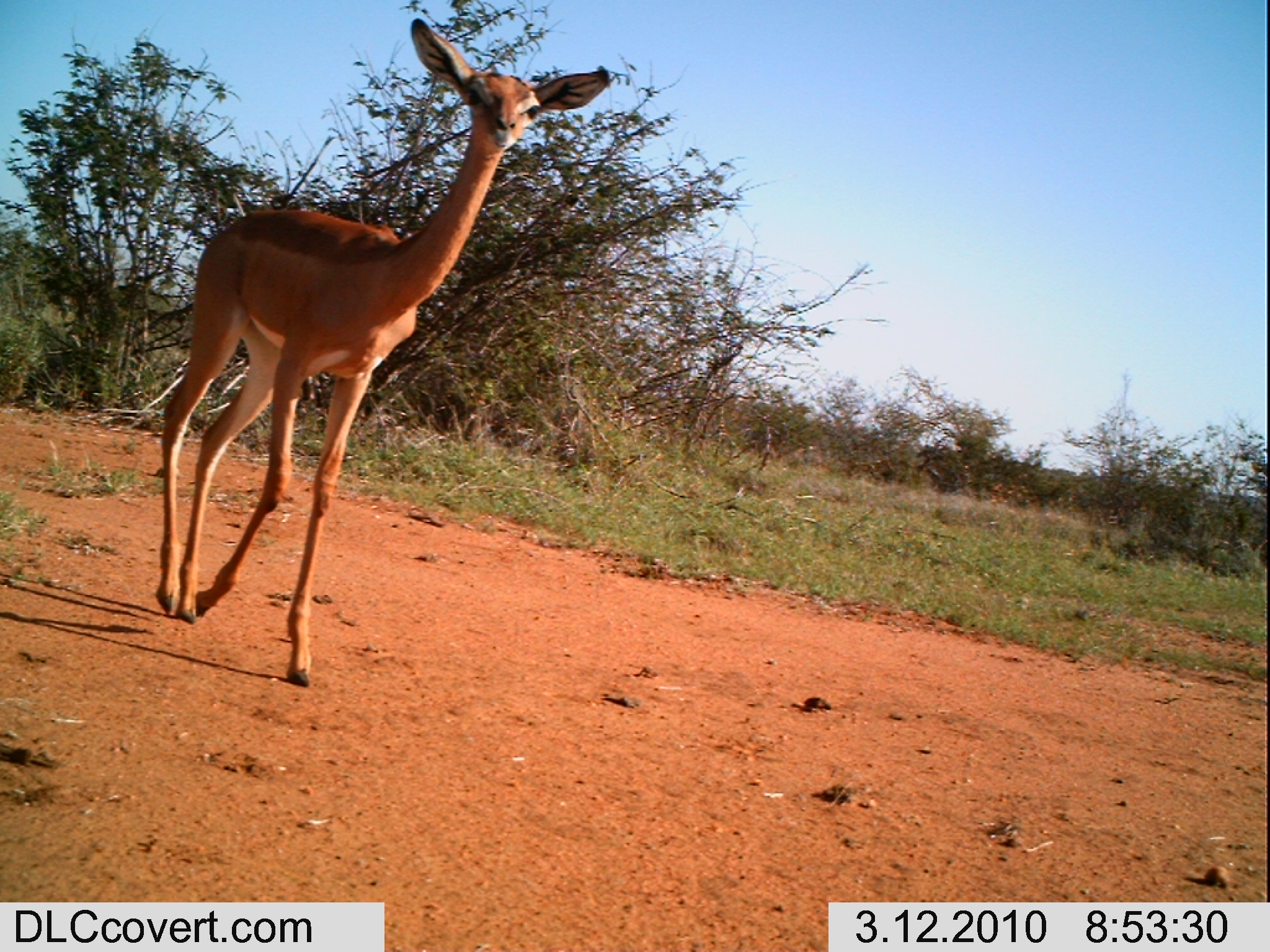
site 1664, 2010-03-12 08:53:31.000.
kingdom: Animalia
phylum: Chordata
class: Mammalia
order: Artiodactyla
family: Bovidae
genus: Litocranius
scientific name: Litocranius walleri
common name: gerenuk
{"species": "Litocranius walleri (gerenuk)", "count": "1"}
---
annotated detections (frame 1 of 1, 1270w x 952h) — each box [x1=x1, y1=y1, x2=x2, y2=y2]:
litocranius walleri: [x1=151, y1=15, x2=610, y2=685]